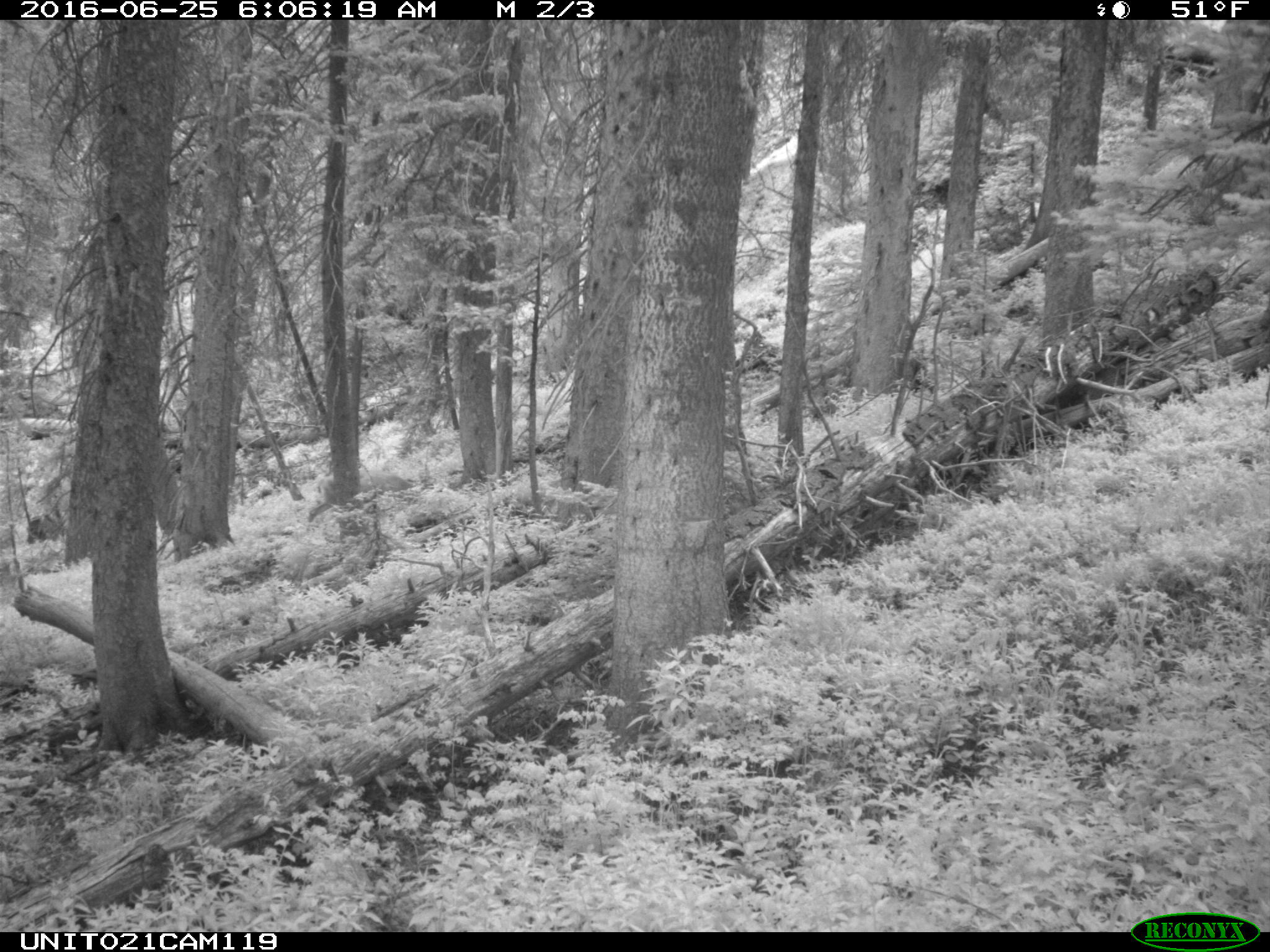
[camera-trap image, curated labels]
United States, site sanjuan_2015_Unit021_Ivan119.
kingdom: Animalia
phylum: Chordata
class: Mammalia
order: Artiodactyla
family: Cervidae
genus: Odocoileus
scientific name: Odocoileus hemionus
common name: mule deer